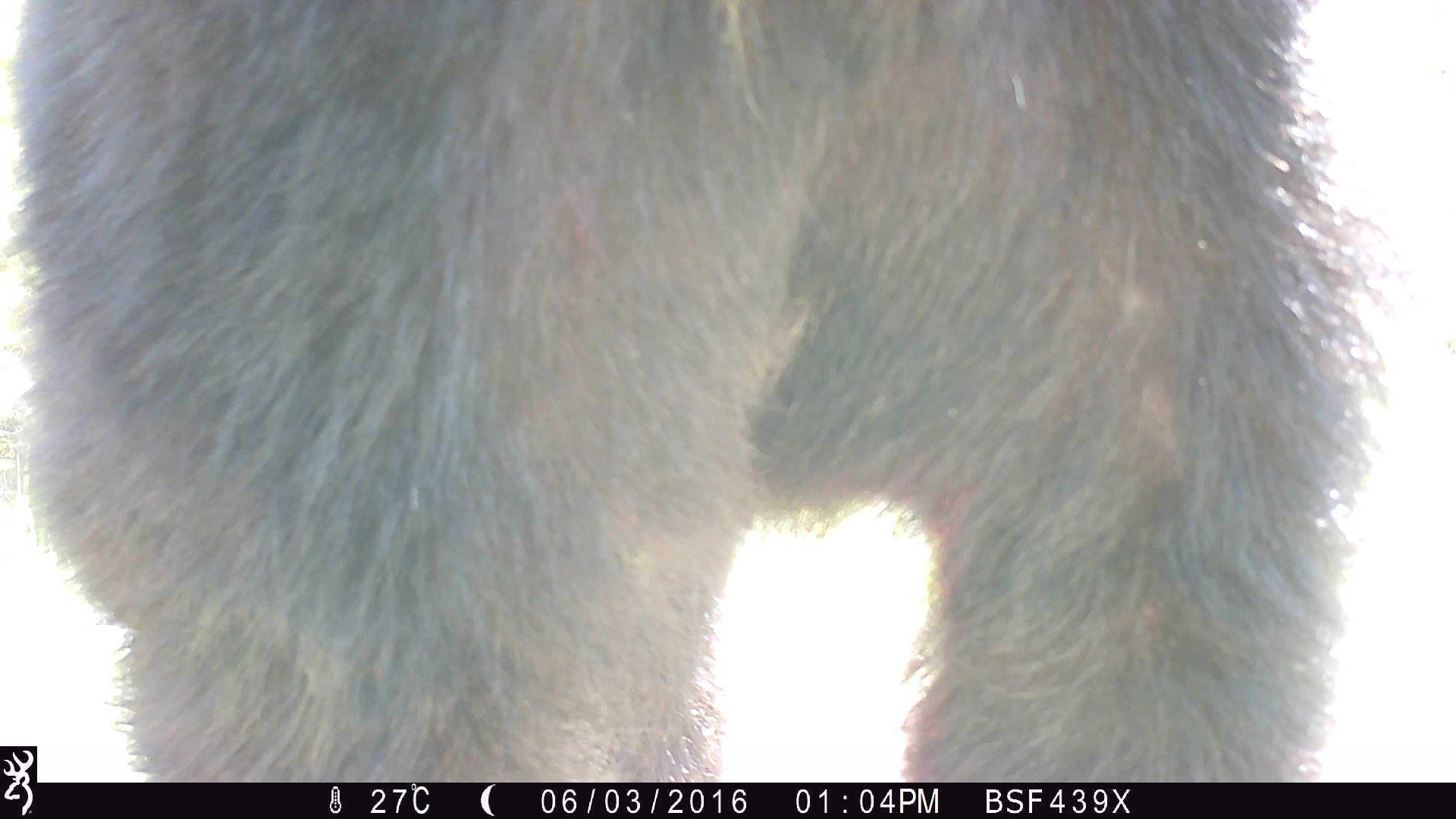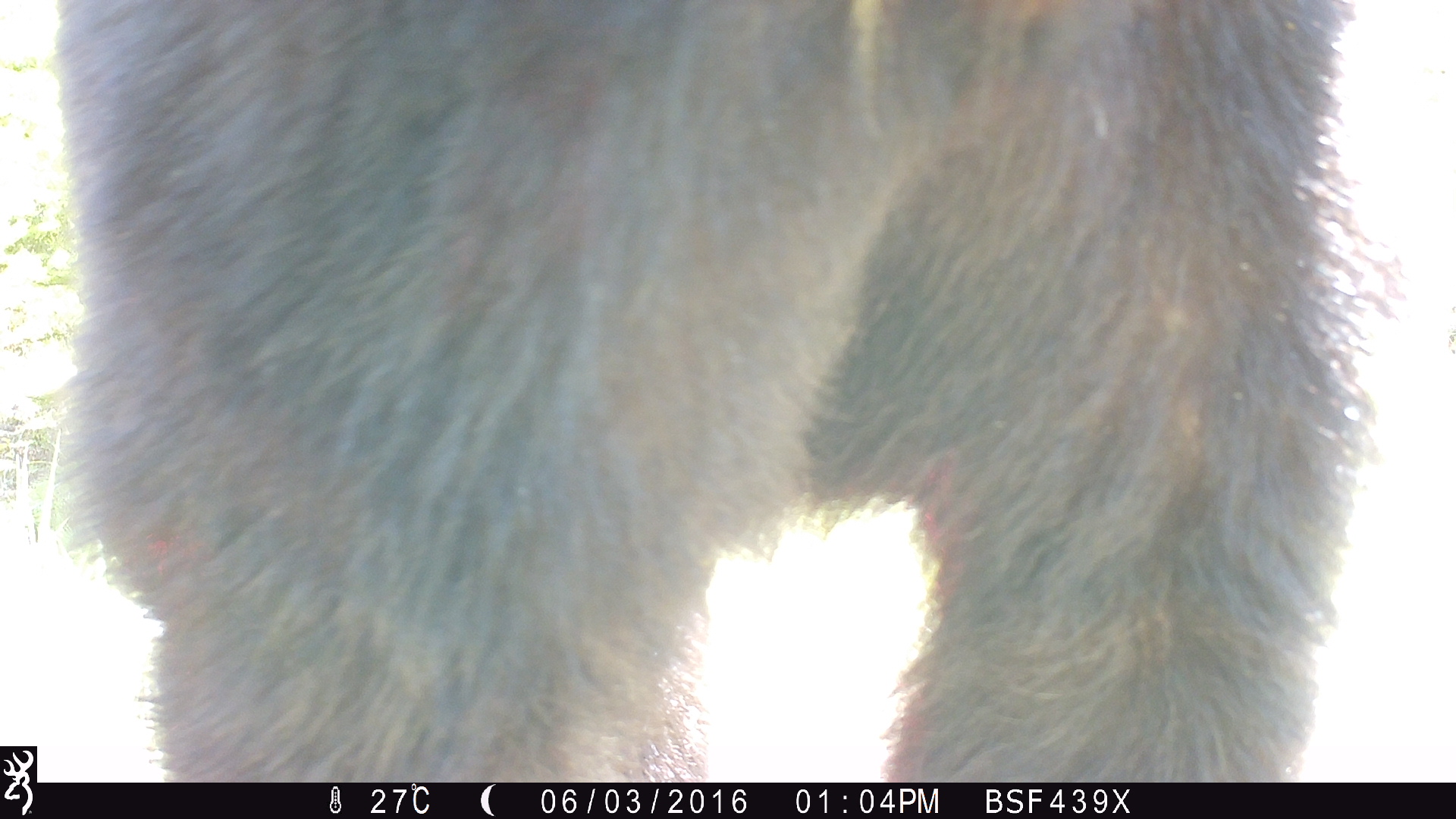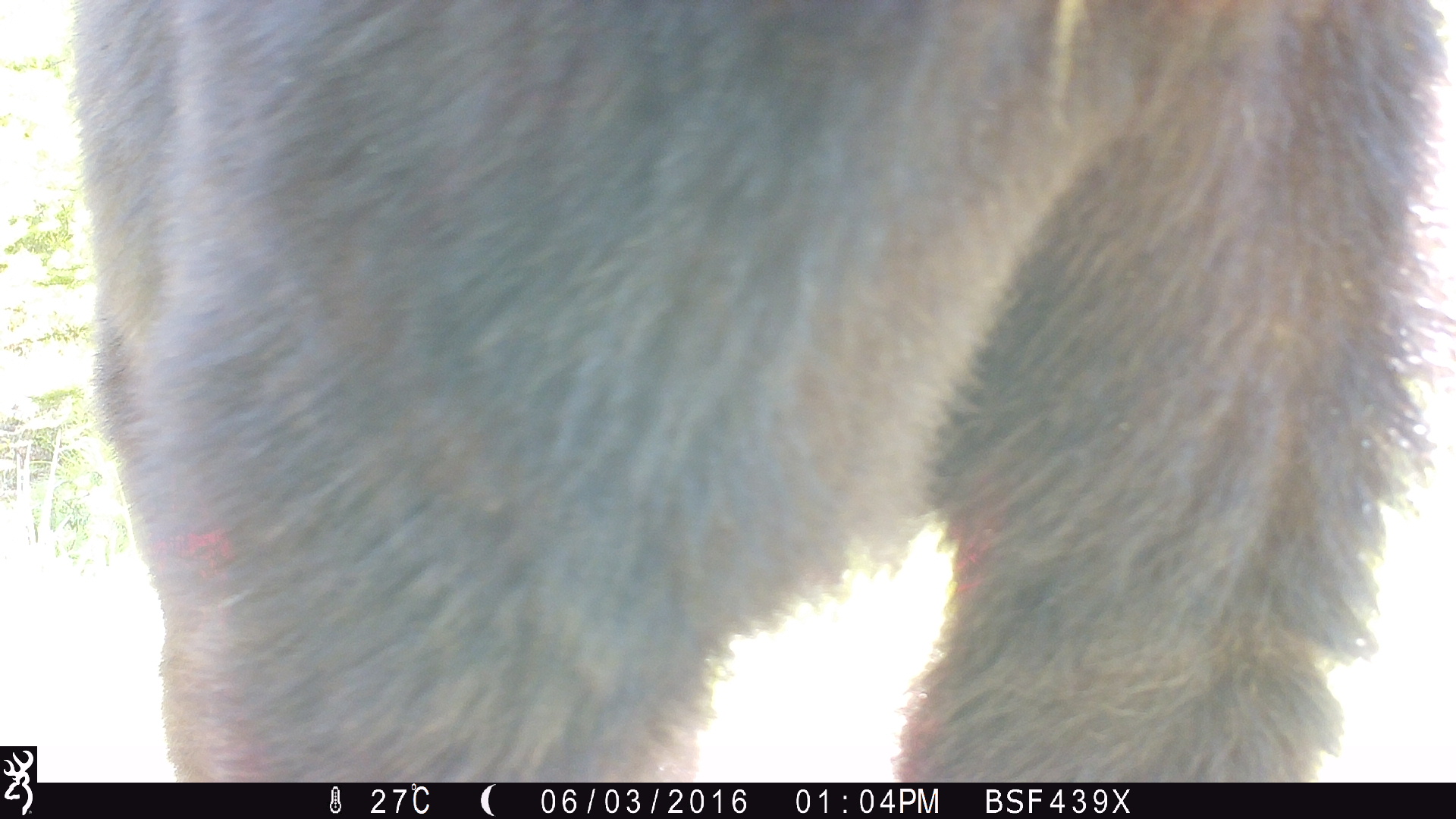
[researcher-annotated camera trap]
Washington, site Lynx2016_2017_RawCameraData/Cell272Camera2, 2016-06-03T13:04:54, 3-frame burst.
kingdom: Animalia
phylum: Chordata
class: Mammalia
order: Carnivora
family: Ursidae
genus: Ursus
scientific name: Ursus americanus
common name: american black bear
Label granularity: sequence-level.